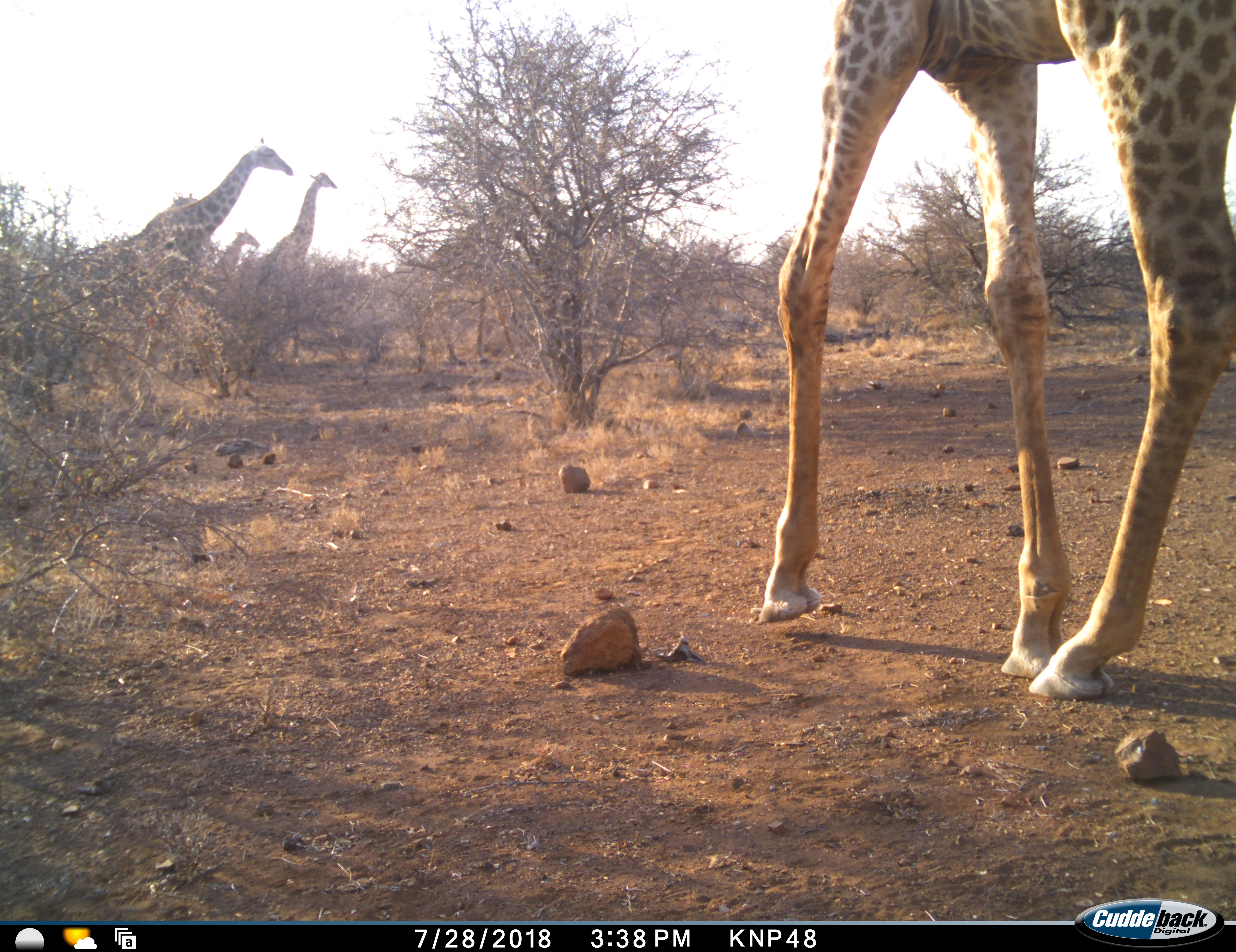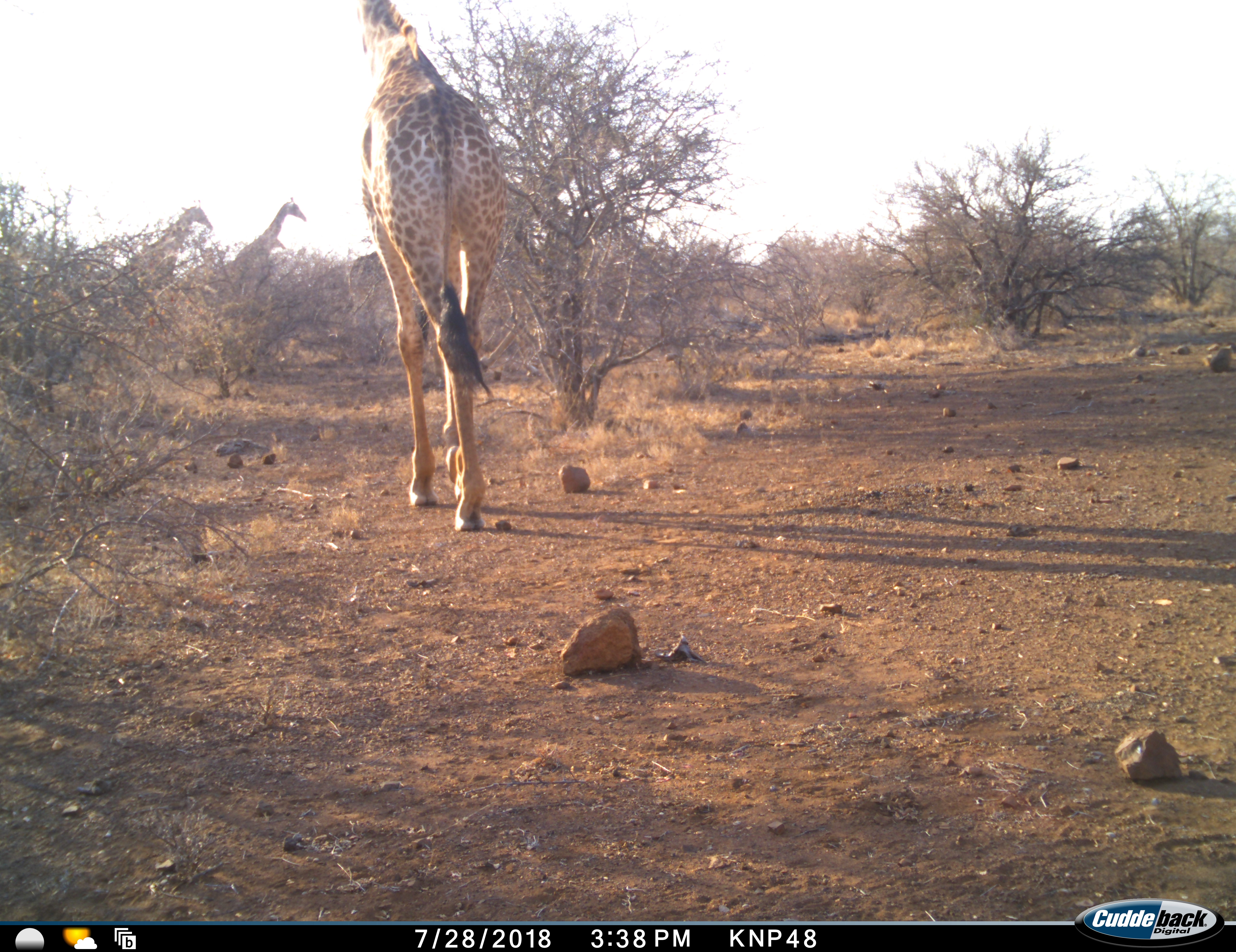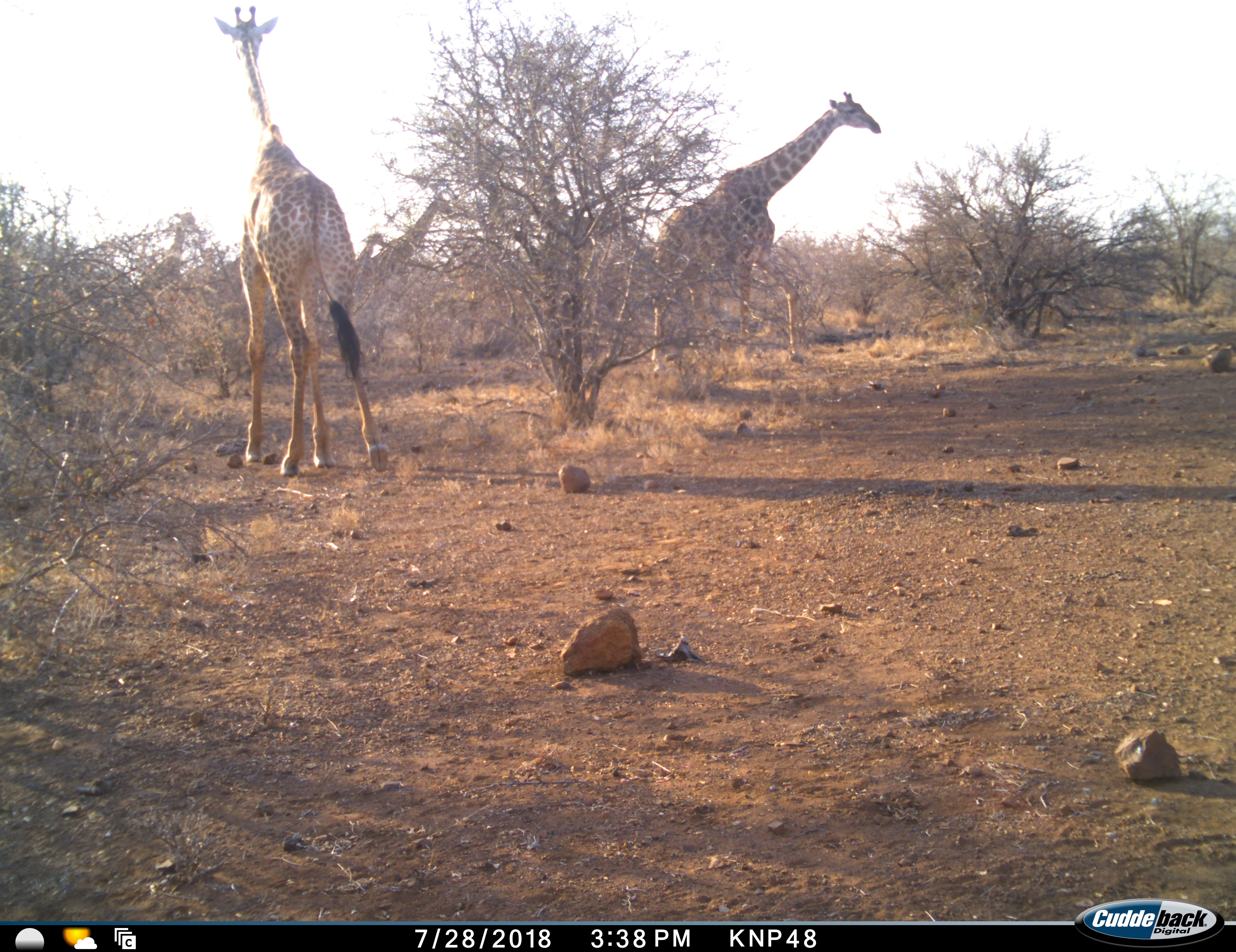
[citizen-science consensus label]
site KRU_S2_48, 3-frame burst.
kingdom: Animalia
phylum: Chordata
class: Mammalia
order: Artiodactyla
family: Giraffidae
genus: Giraffa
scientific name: Giraffa camelopardalis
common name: giraffe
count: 5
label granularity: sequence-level